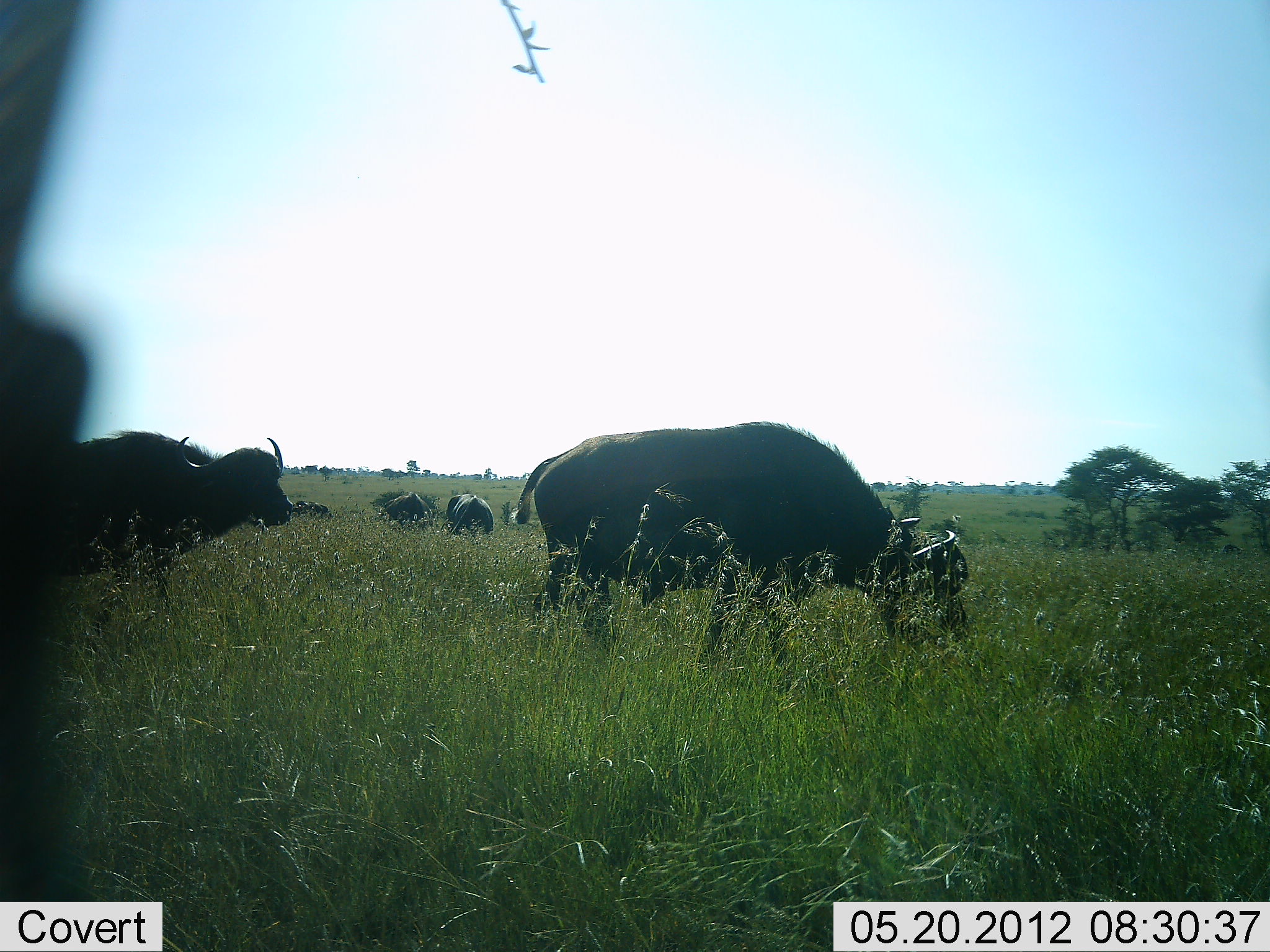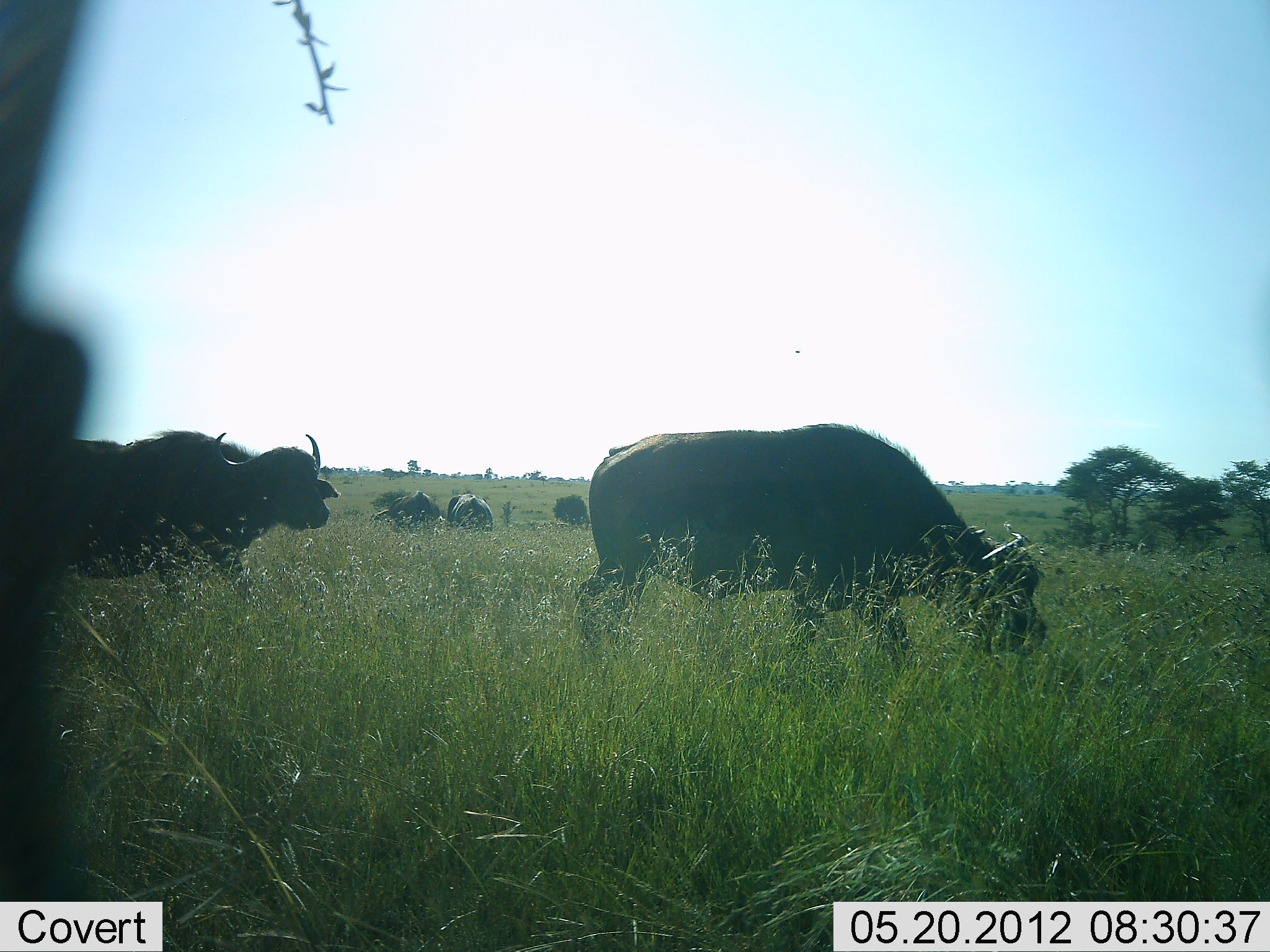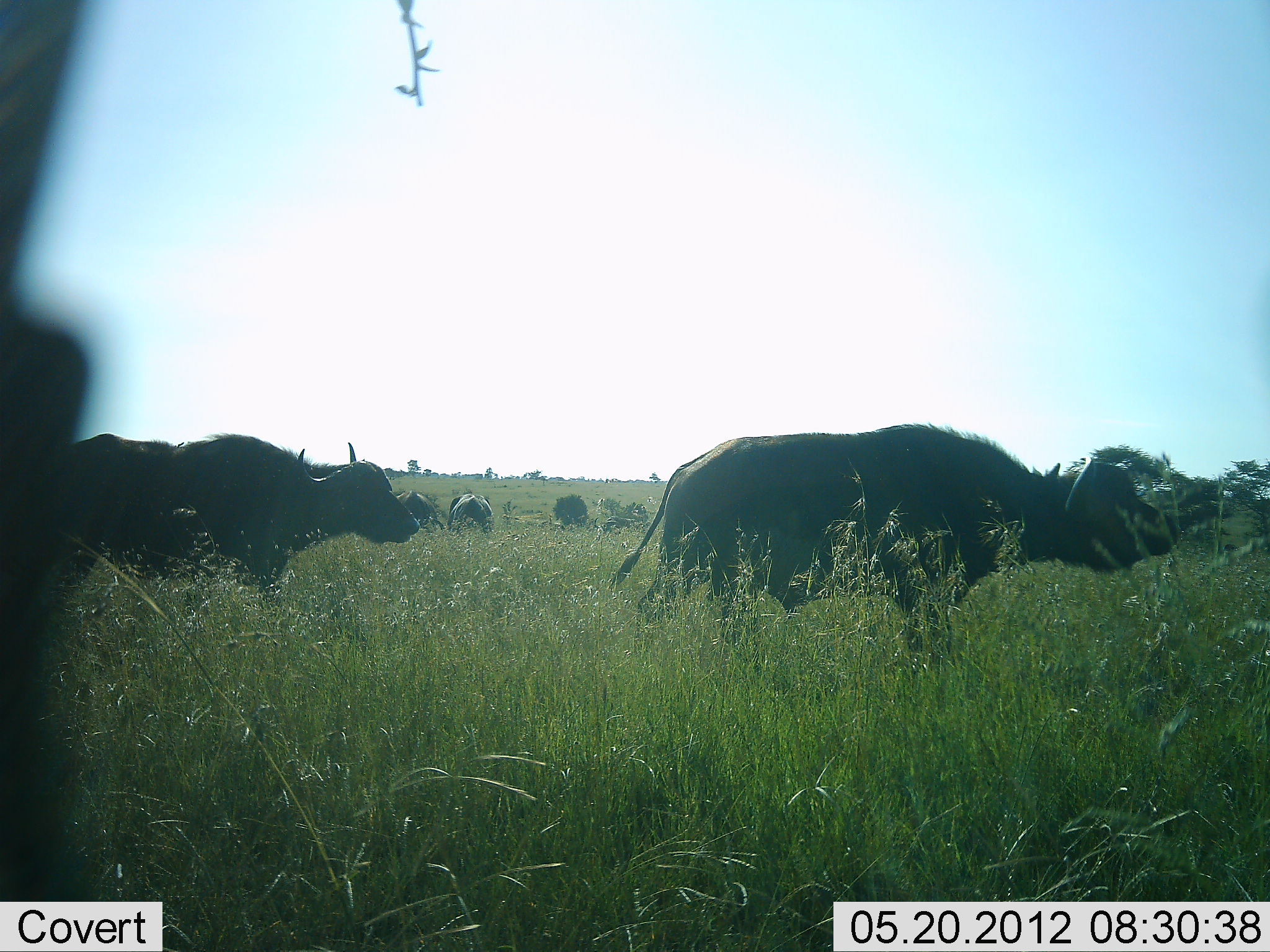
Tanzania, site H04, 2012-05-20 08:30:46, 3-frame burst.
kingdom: Animalia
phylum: Chordata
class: Mammalia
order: Artiodactyla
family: Bovidae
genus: Syncerus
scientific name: Syncerus caffer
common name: cape buffalo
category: buffalo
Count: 5.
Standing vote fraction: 29%.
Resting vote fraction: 0%.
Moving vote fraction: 71%.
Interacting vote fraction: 0%.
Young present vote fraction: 0%.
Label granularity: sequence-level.